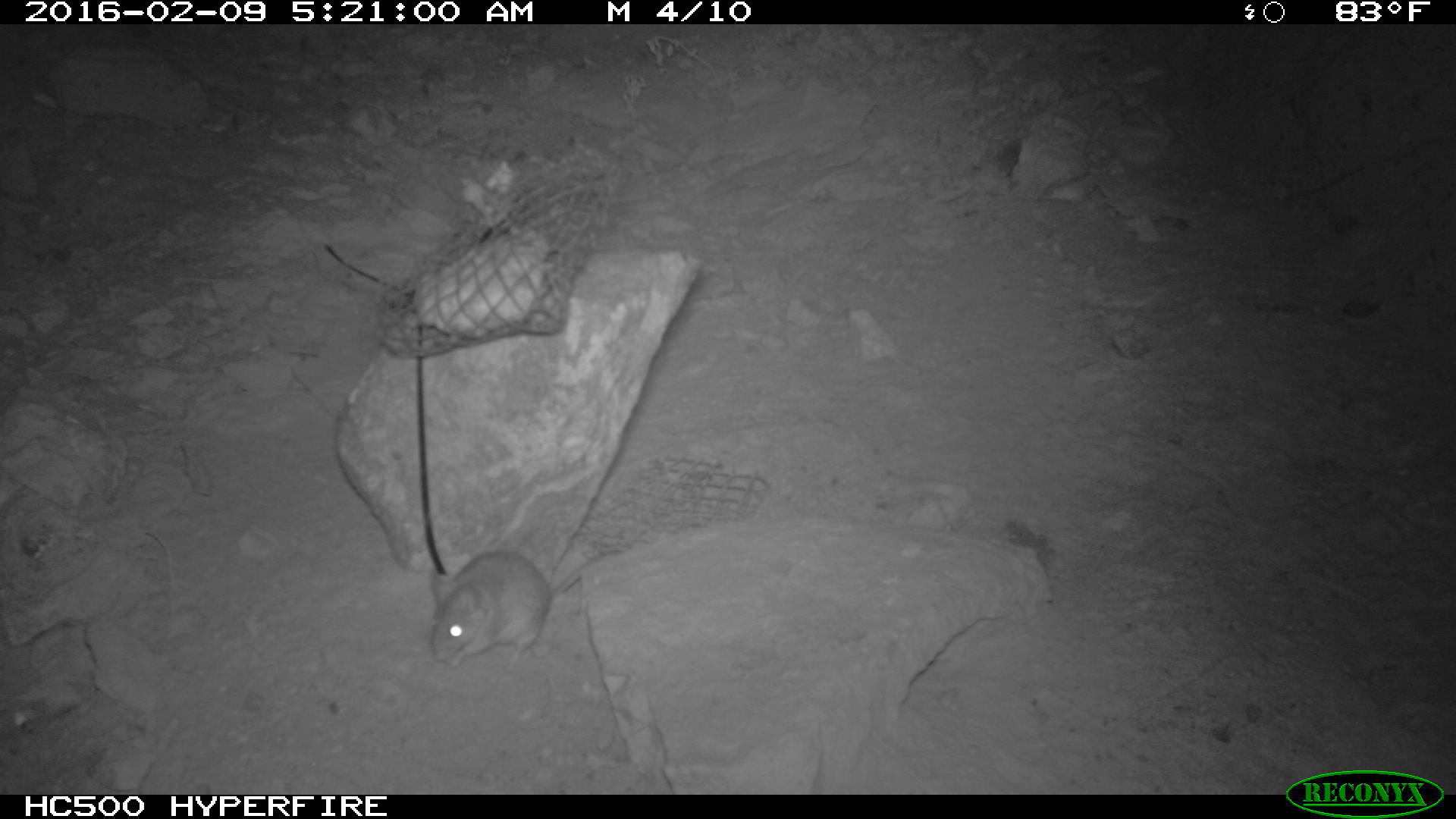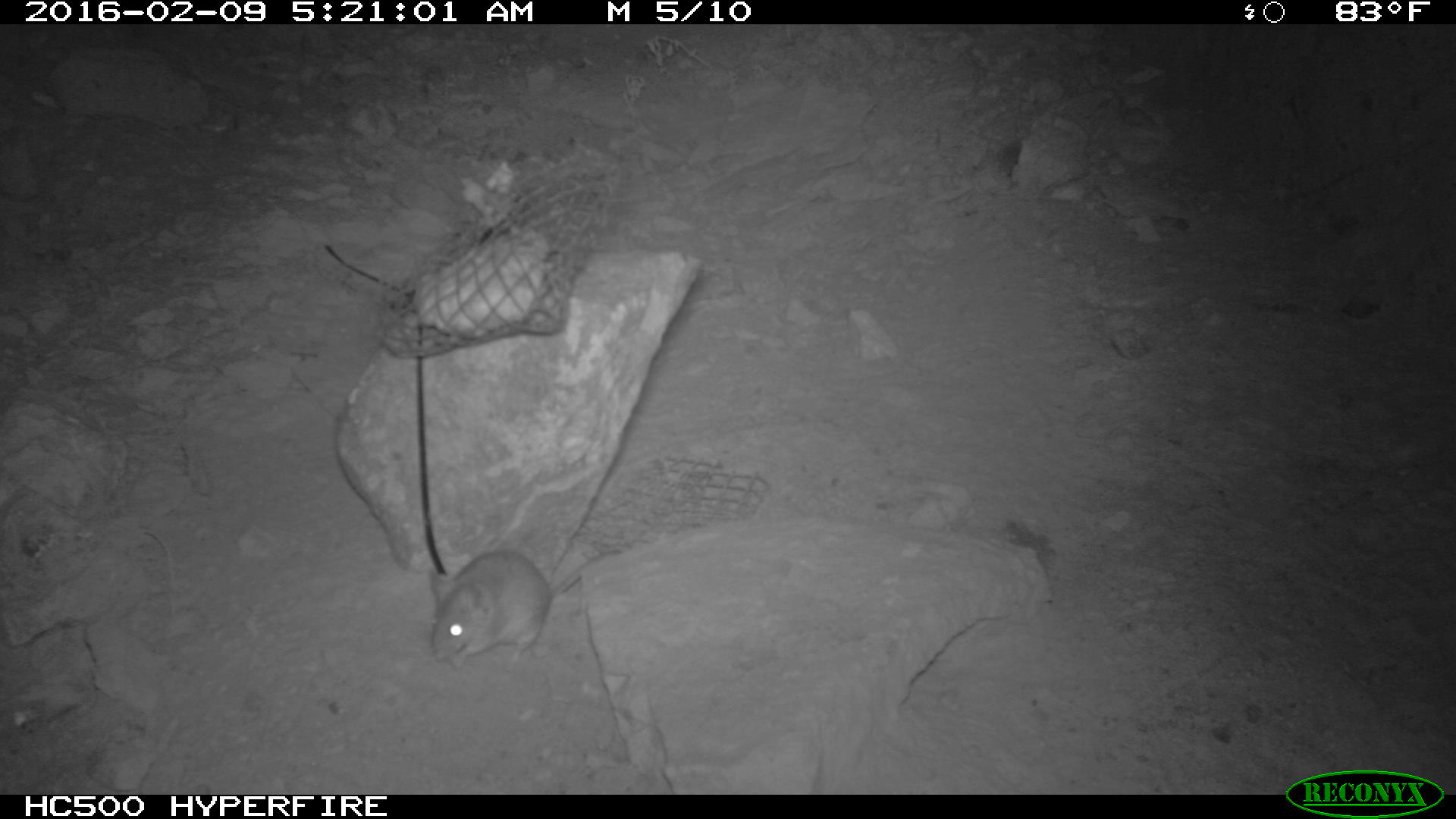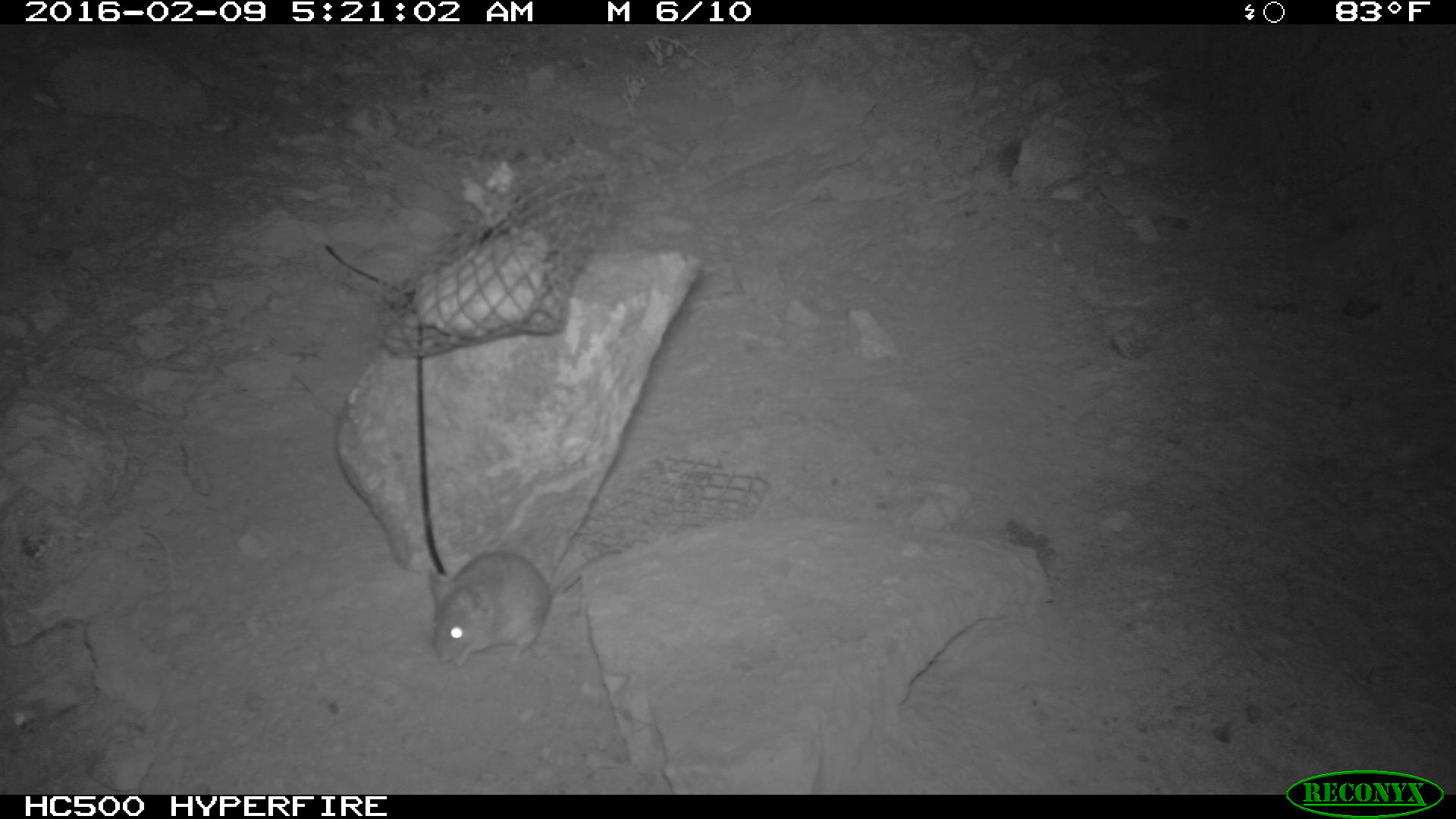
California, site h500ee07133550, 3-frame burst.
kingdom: Animalia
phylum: Chordata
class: Mammalia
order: Rodentia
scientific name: Rodentia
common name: rodent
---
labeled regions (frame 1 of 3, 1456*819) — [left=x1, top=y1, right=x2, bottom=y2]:
rodent: [left=425, top=549, right=609, bottom=661]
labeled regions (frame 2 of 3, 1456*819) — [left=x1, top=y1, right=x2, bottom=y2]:
rodent: [left=428, top=547, right=616, bottom=669]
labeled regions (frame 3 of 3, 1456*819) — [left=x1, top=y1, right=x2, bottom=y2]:
rodent: [left=428, top=549, right=623, bottom=667]